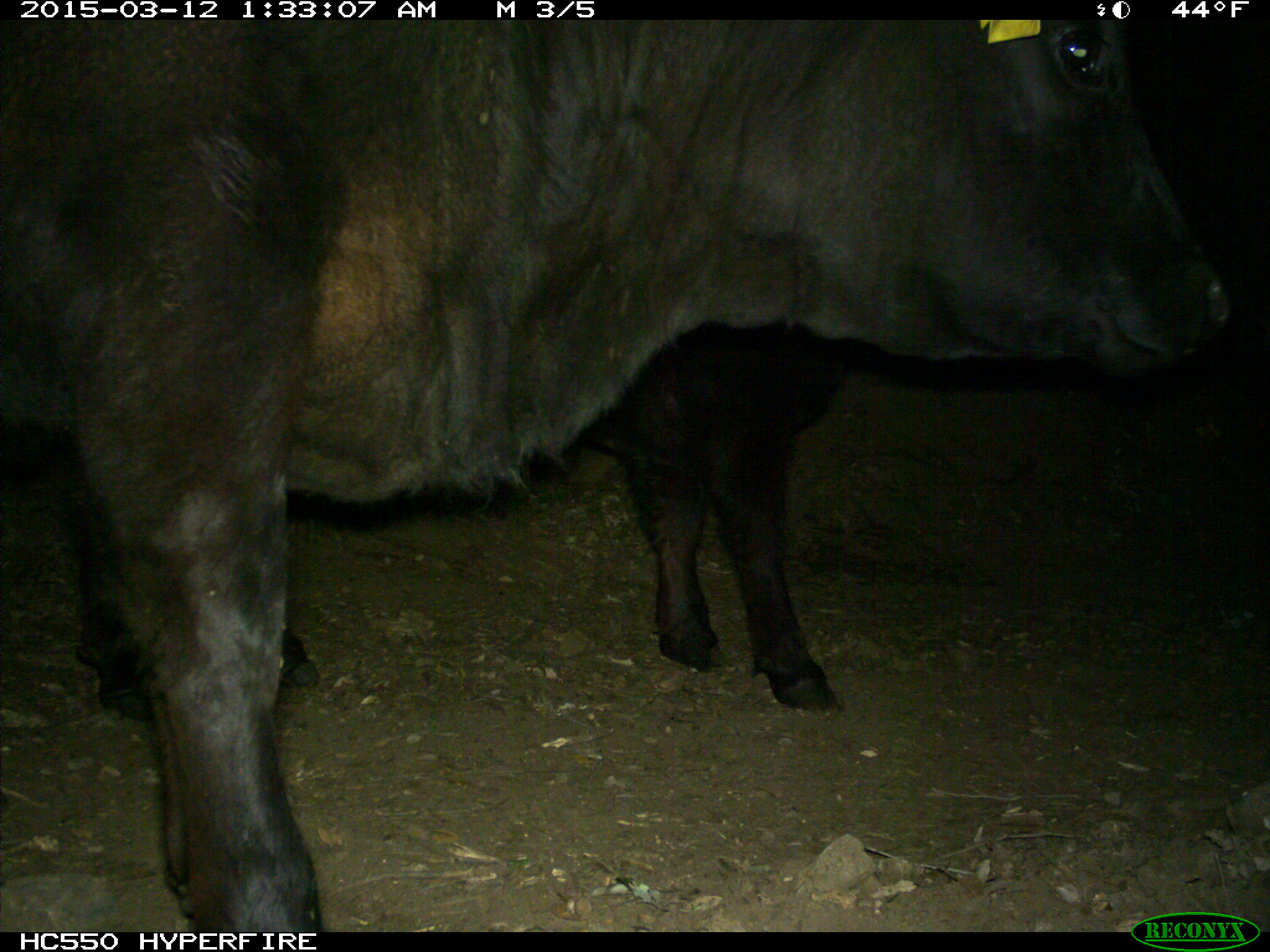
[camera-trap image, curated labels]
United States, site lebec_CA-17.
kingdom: Animalia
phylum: Chordata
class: Mammalia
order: Artiodactyla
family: Bovidae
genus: Bos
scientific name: Bos taurus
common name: domestic cow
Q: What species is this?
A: Bos taurus (domestic cow).